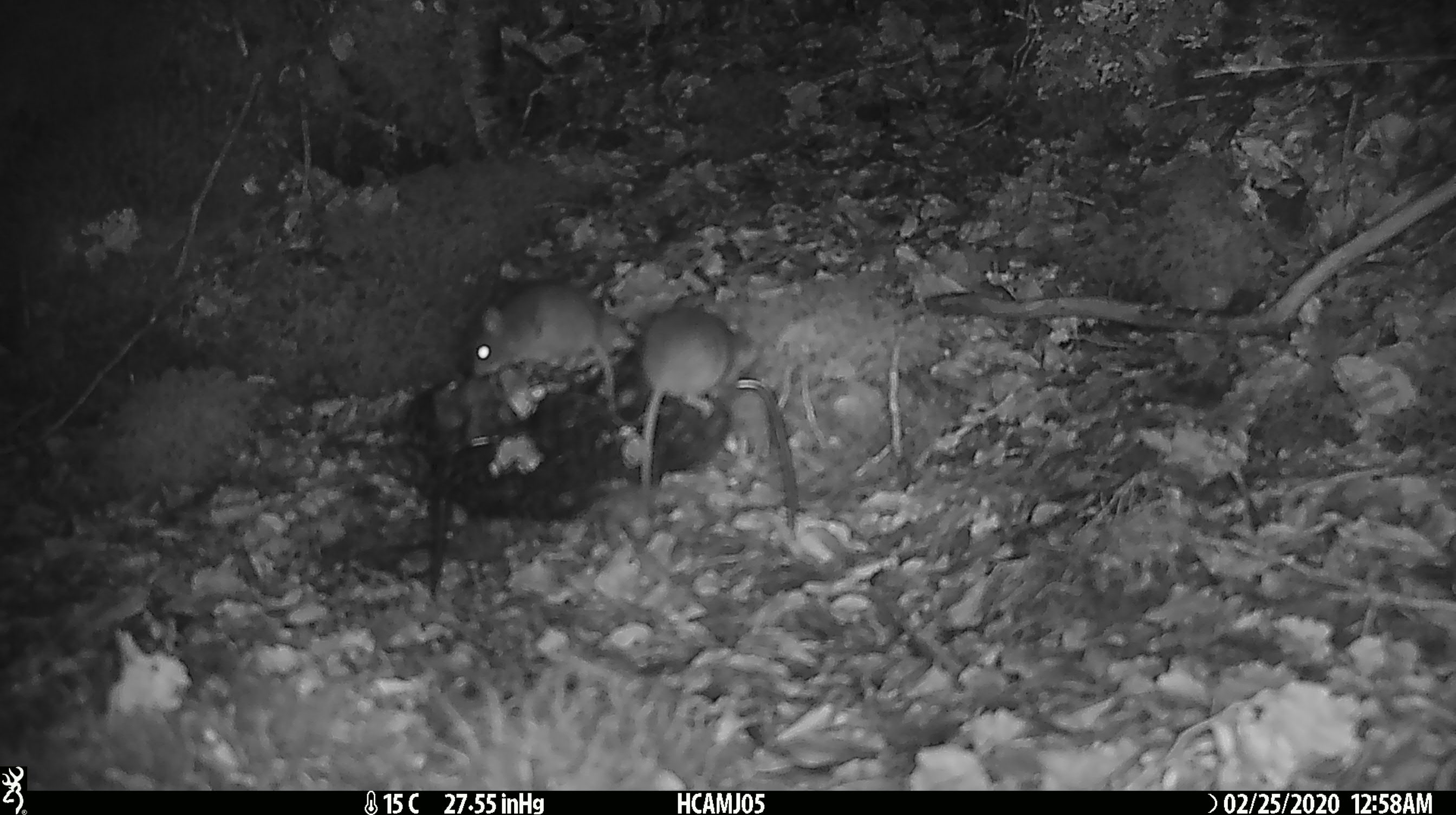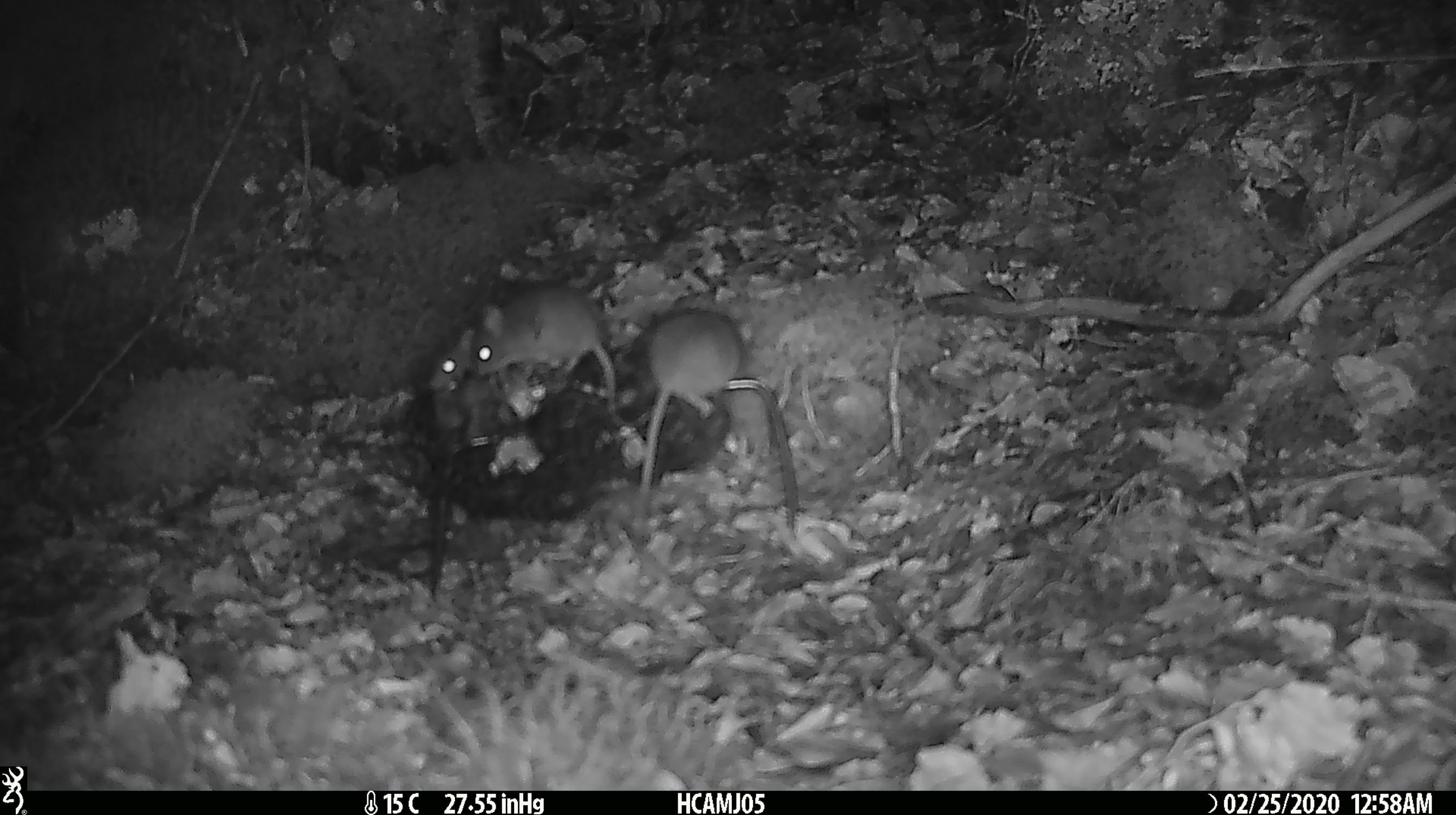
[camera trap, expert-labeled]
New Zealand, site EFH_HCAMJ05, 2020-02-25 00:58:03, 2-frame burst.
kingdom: Animalia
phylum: Chordata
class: Mammalia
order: Rodentia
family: Muridae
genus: Mus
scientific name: Mus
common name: mouse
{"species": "mouse (Mus)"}